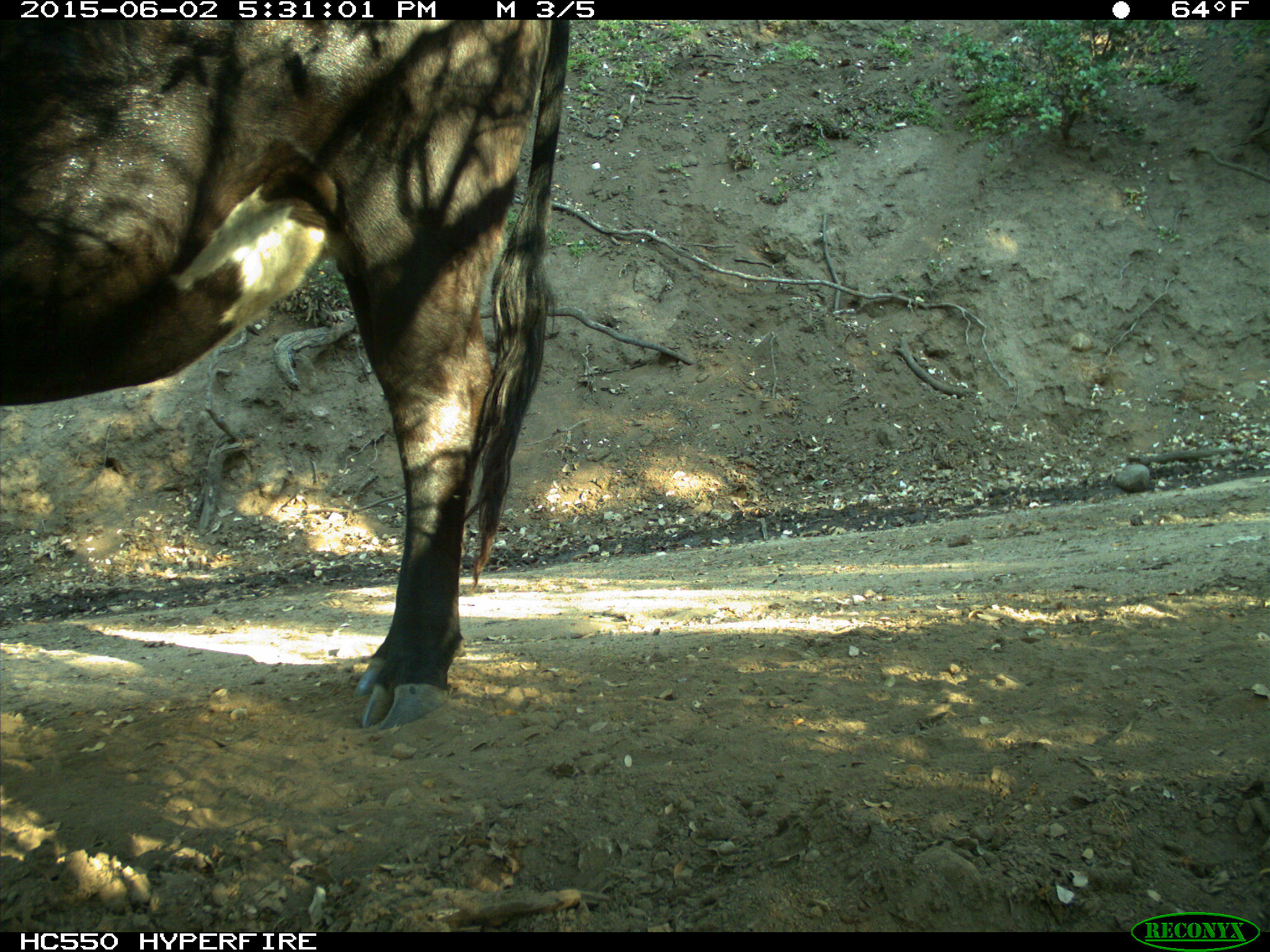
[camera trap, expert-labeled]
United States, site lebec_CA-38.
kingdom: Animalia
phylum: Chordata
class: Mammalia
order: Artiodactyla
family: Bovidae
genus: Bos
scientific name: Bos taurus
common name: domestic cow